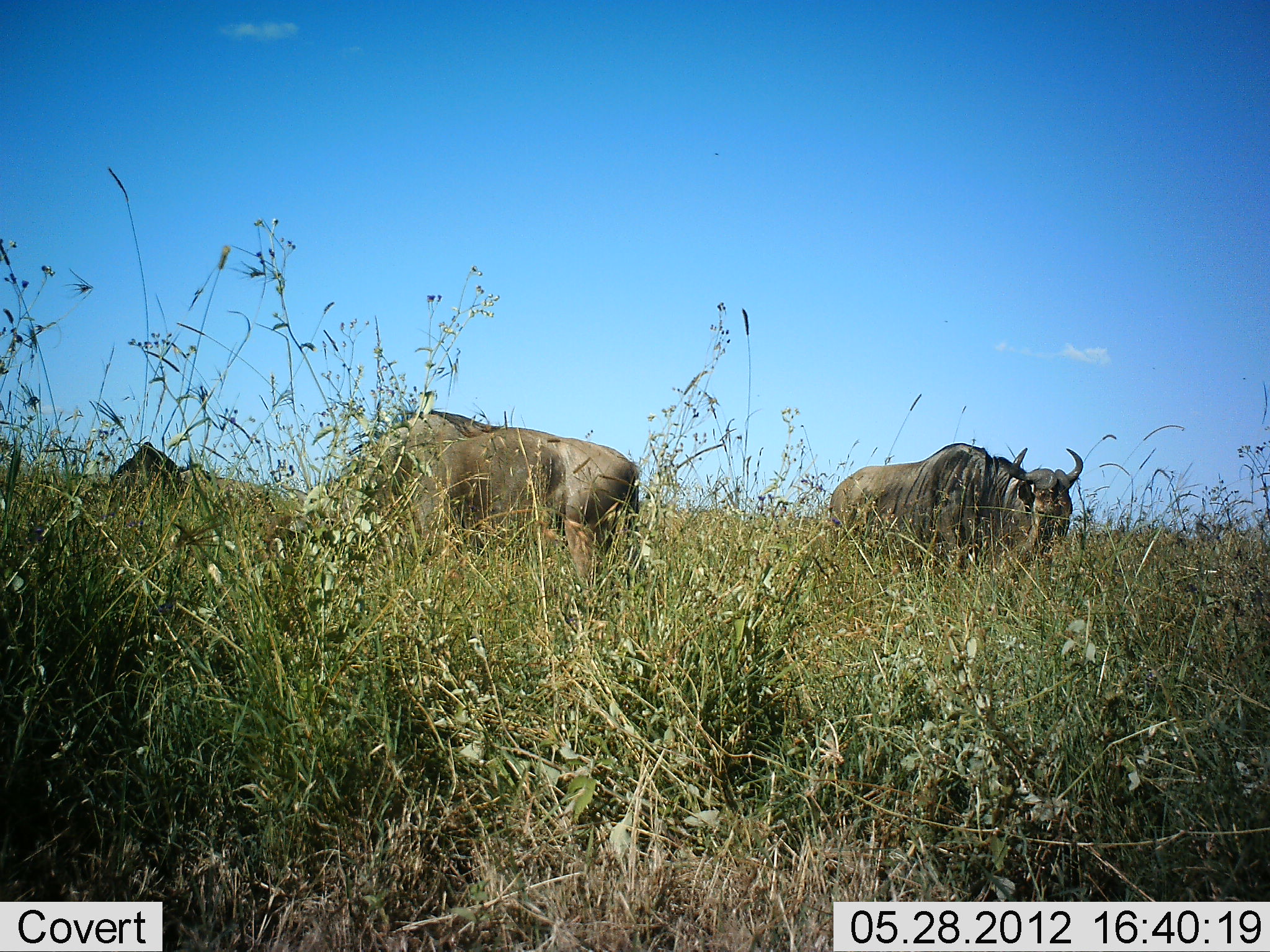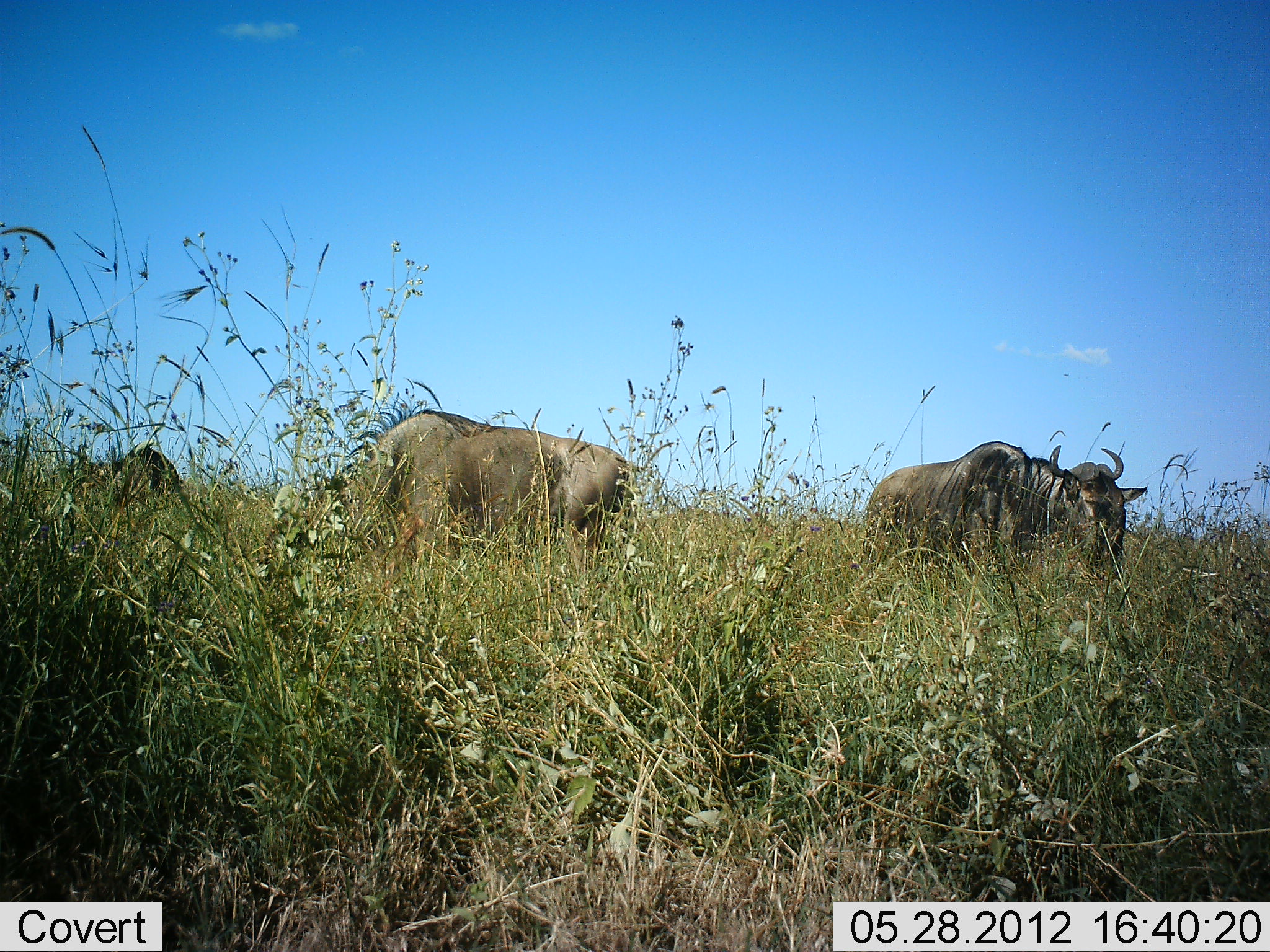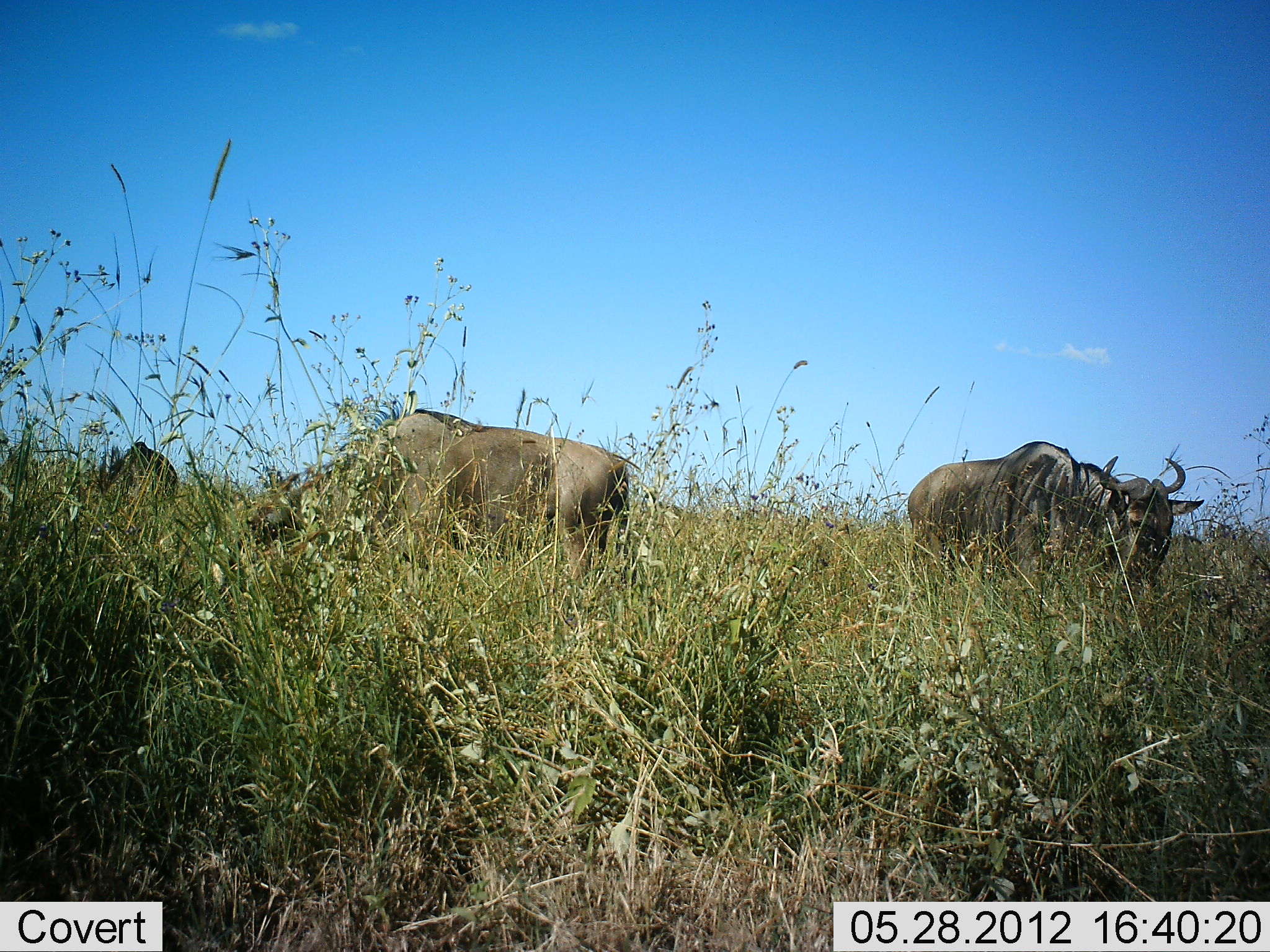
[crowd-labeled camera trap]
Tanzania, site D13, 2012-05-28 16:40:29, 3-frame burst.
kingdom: Animalia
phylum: Chordata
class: Mammalia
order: Artiodactyla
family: Bovidae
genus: Connochaetes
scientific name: Connochaetes taurinus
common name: blue wildebeest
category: wildebeest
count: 3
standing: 30%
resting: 0%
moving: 50%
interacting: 0%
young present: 0%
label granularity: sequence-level